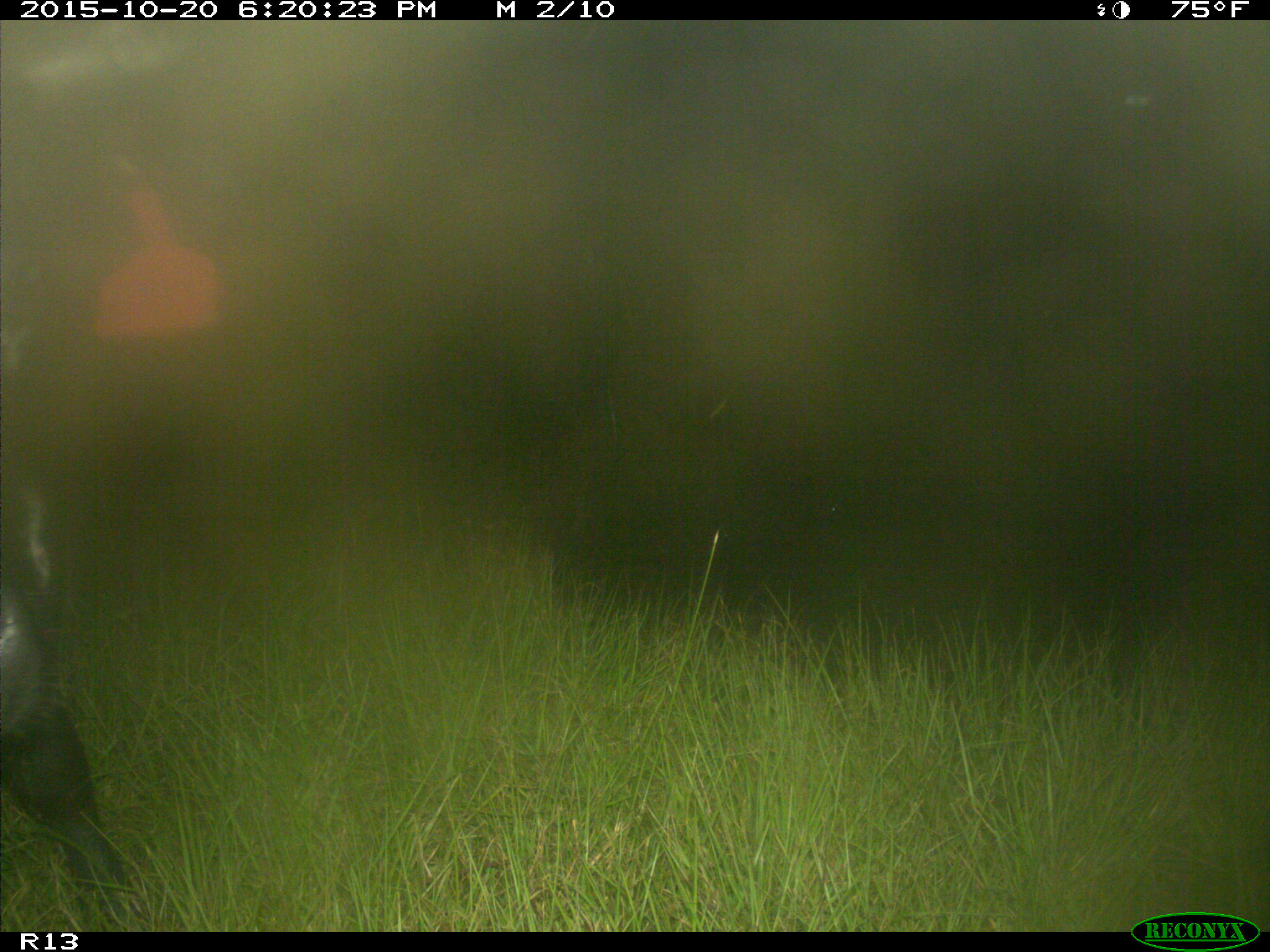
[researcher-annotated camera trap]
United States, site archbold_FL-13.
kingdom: Animalia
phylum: Chordata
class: Mammalia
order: Artiodactyla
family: Bovidae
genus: Bos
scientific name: Bos taurus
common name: domestic cow